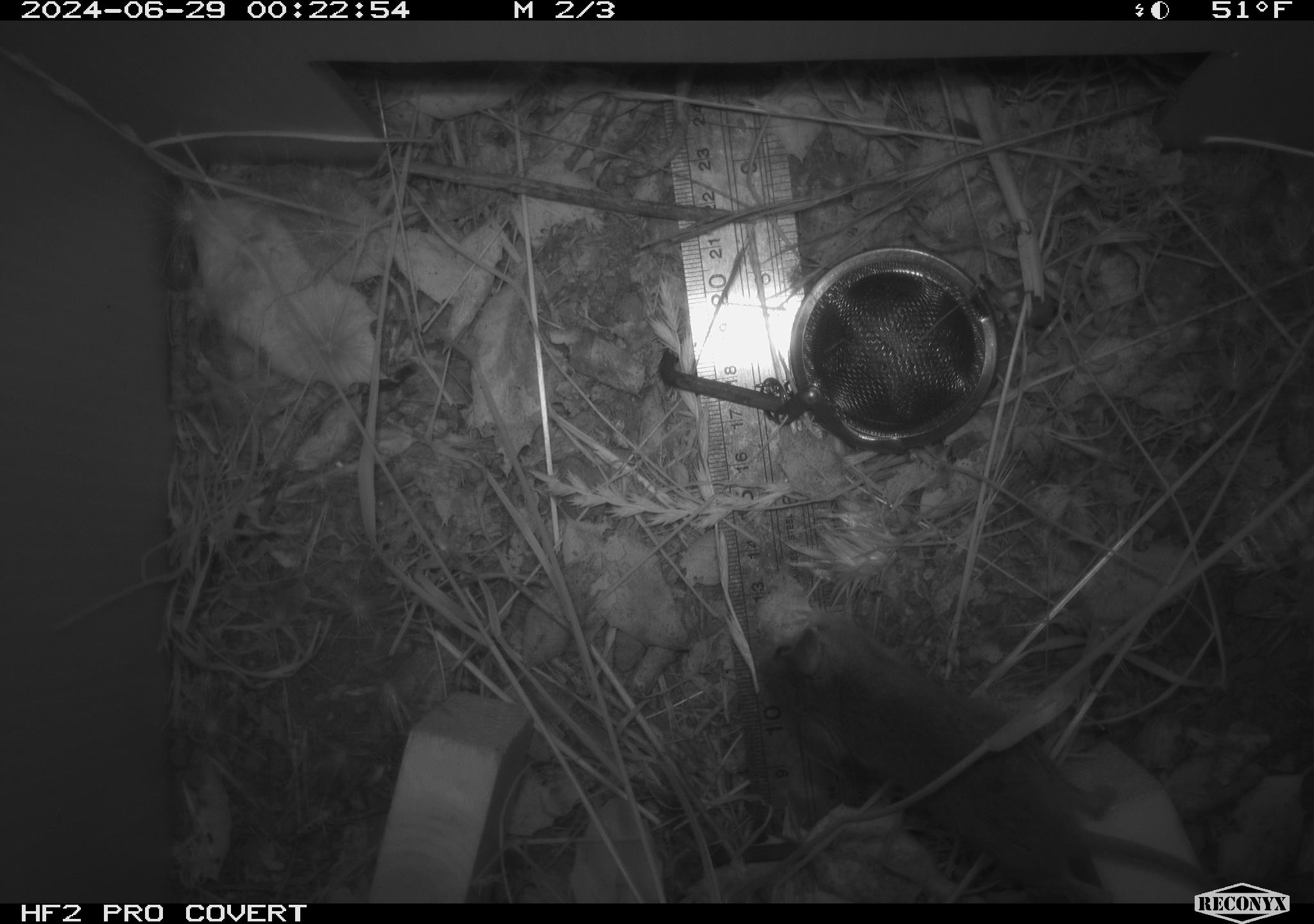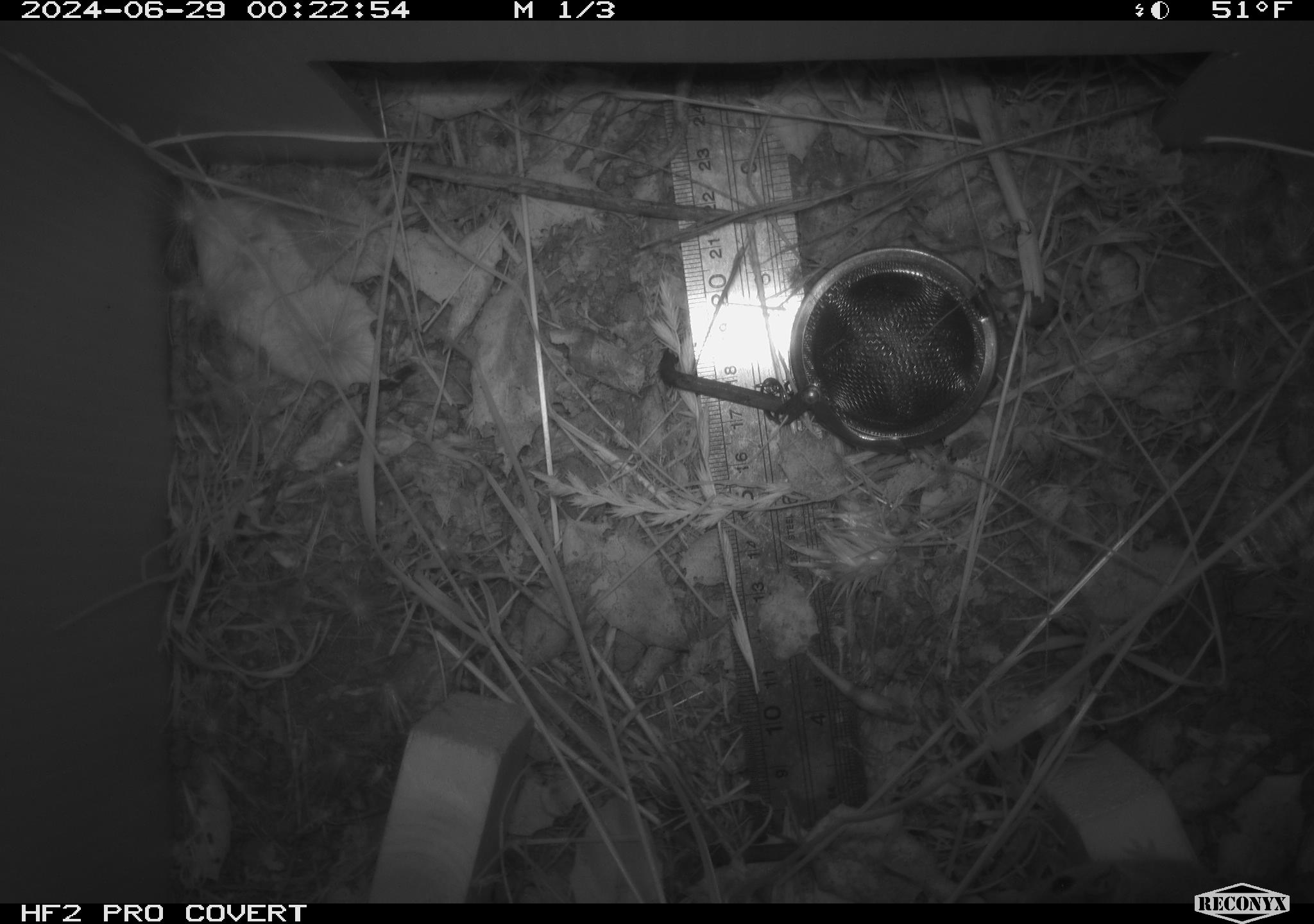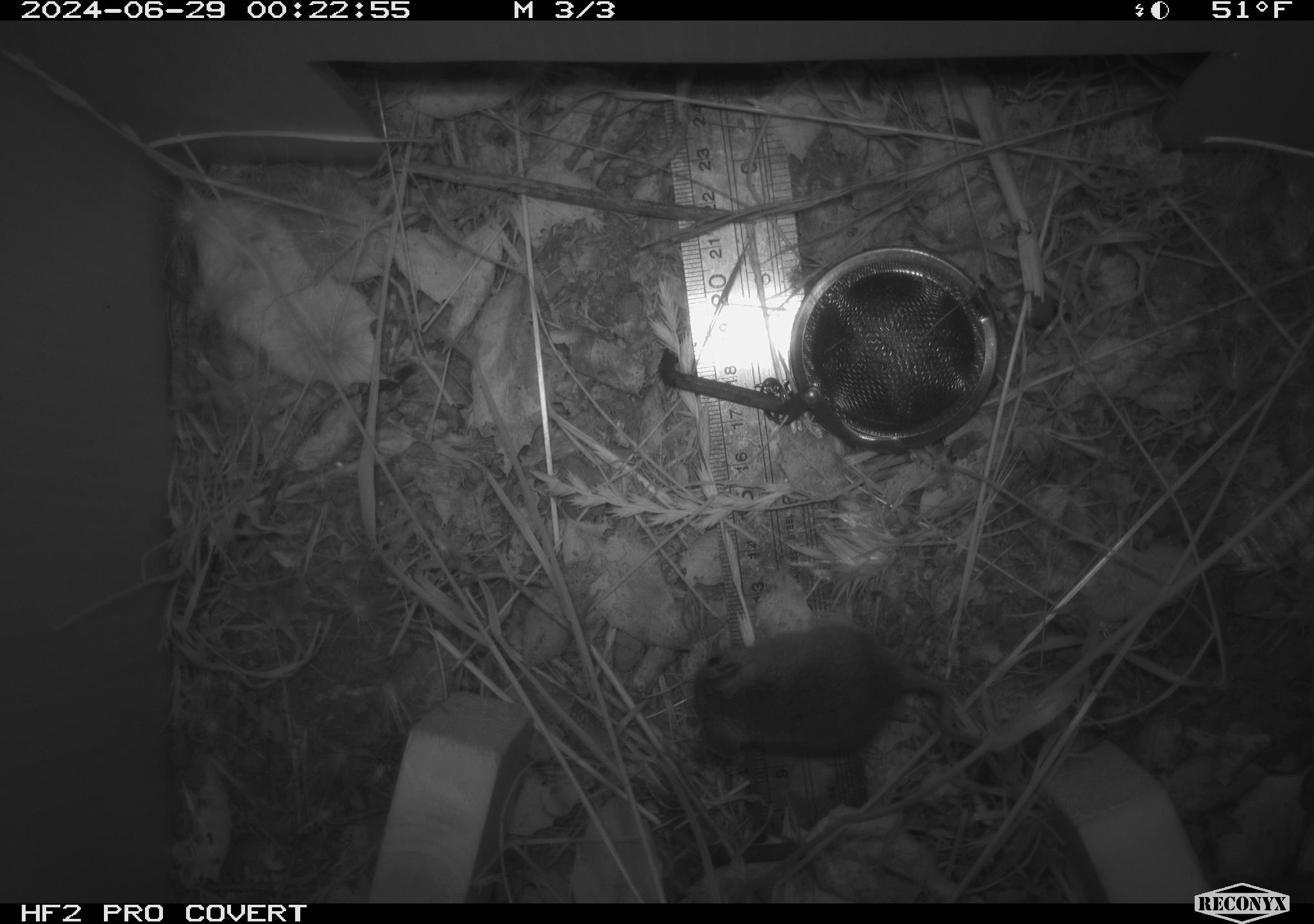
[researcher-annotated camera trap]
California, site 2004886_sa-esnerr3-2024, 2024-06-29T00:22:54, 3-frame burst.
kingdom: Animalia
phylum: Chordata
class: Mammalia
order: Rodentia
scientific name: Rodentia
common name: rodent